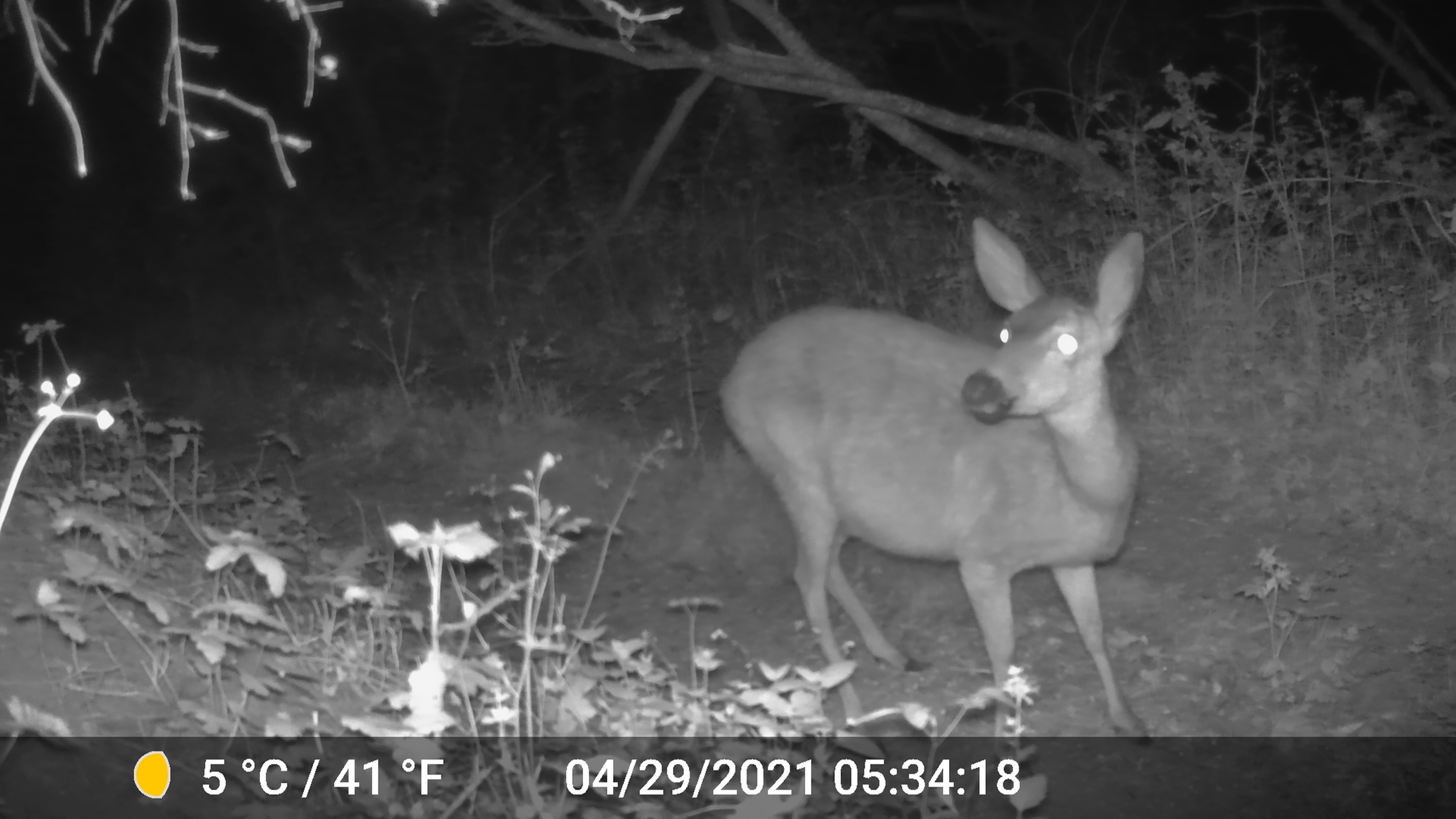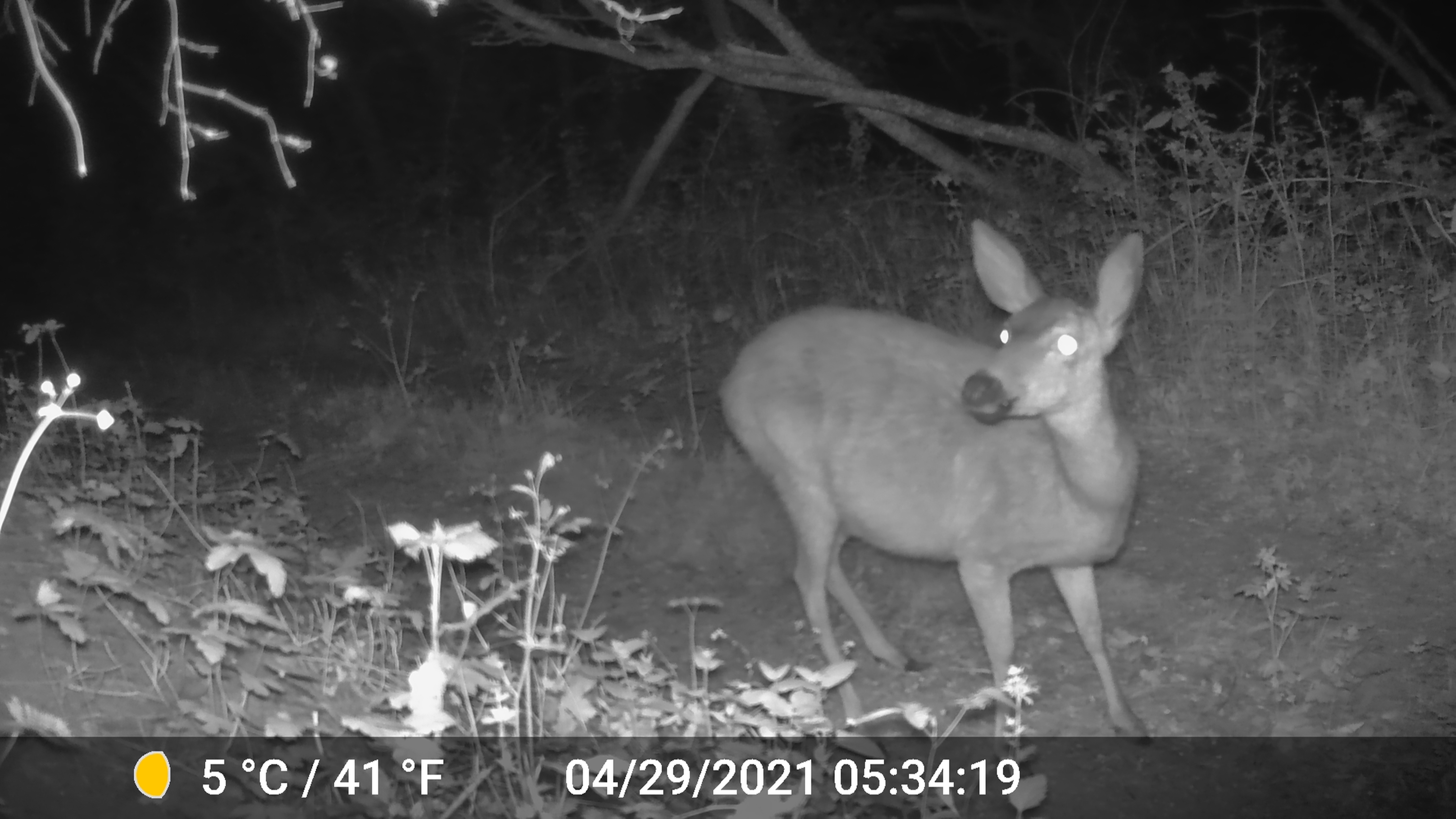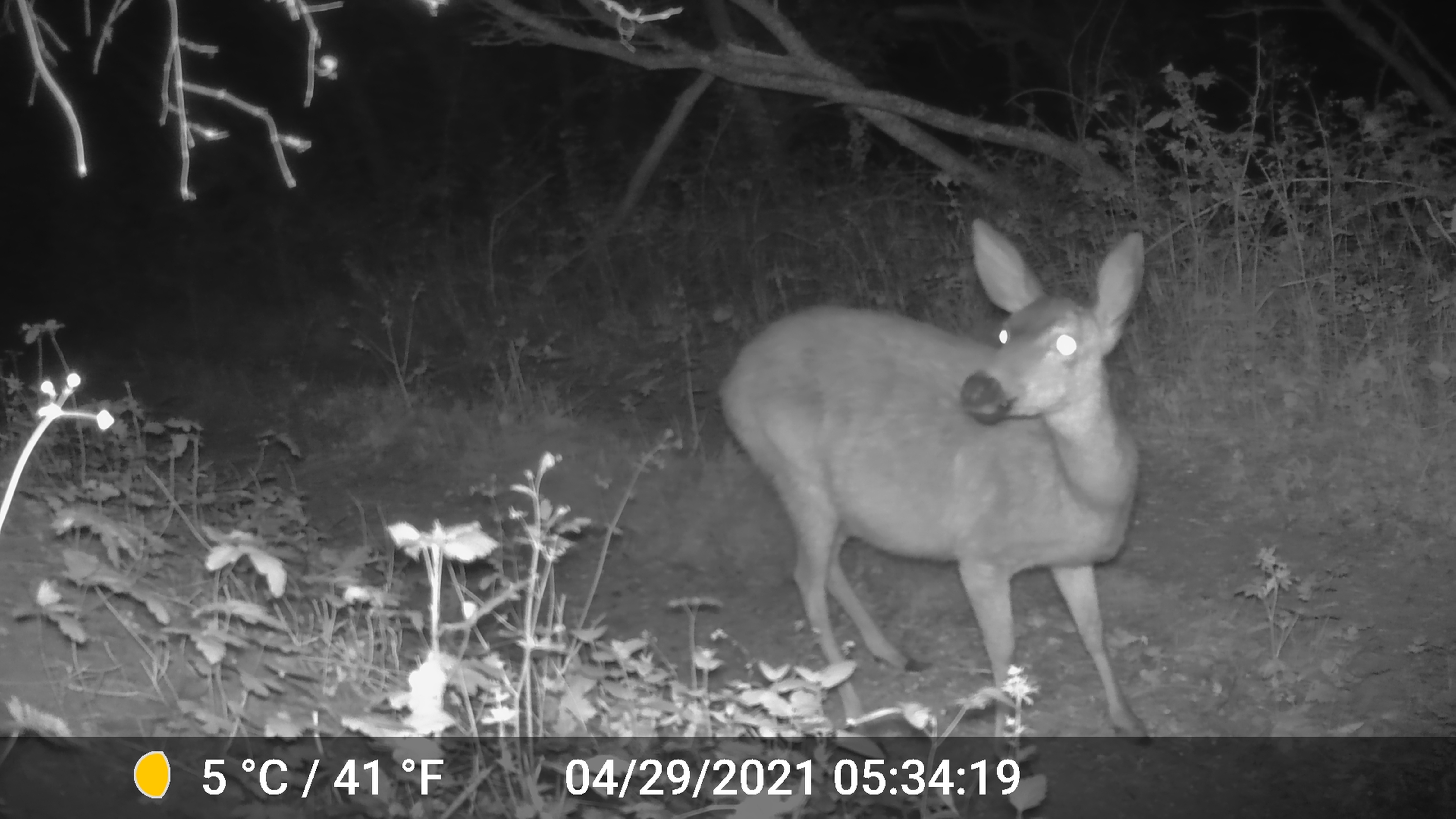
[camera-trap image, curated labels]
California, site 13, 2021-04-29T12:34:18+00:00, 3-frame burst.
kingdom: Animalia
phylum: Chordata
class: Mammalia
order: Artiodactyla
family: Cervidae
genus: Odocoileus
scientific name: Odocoileus hemionus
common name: mule deer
Mule deer (Odocoileus hemionus).